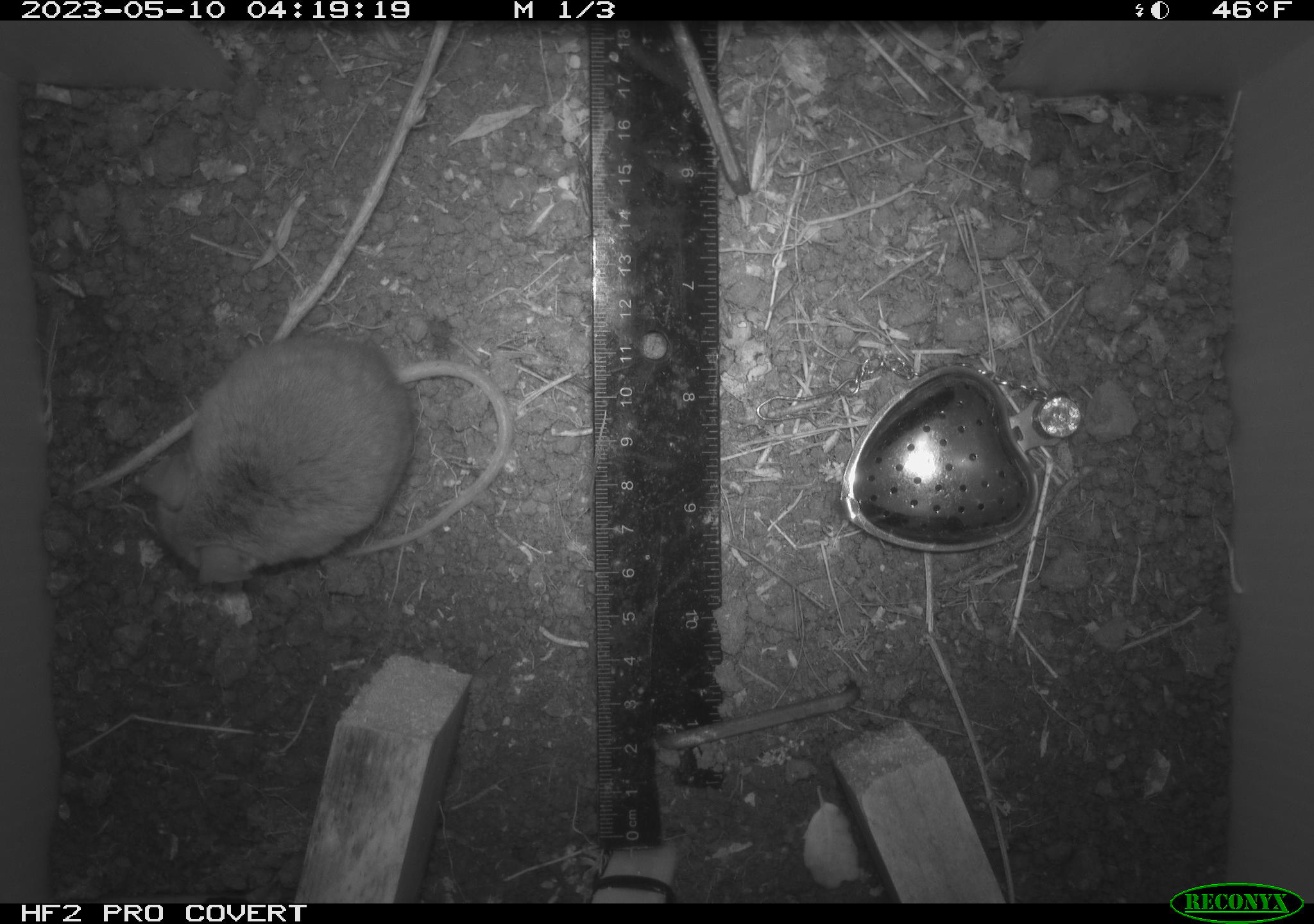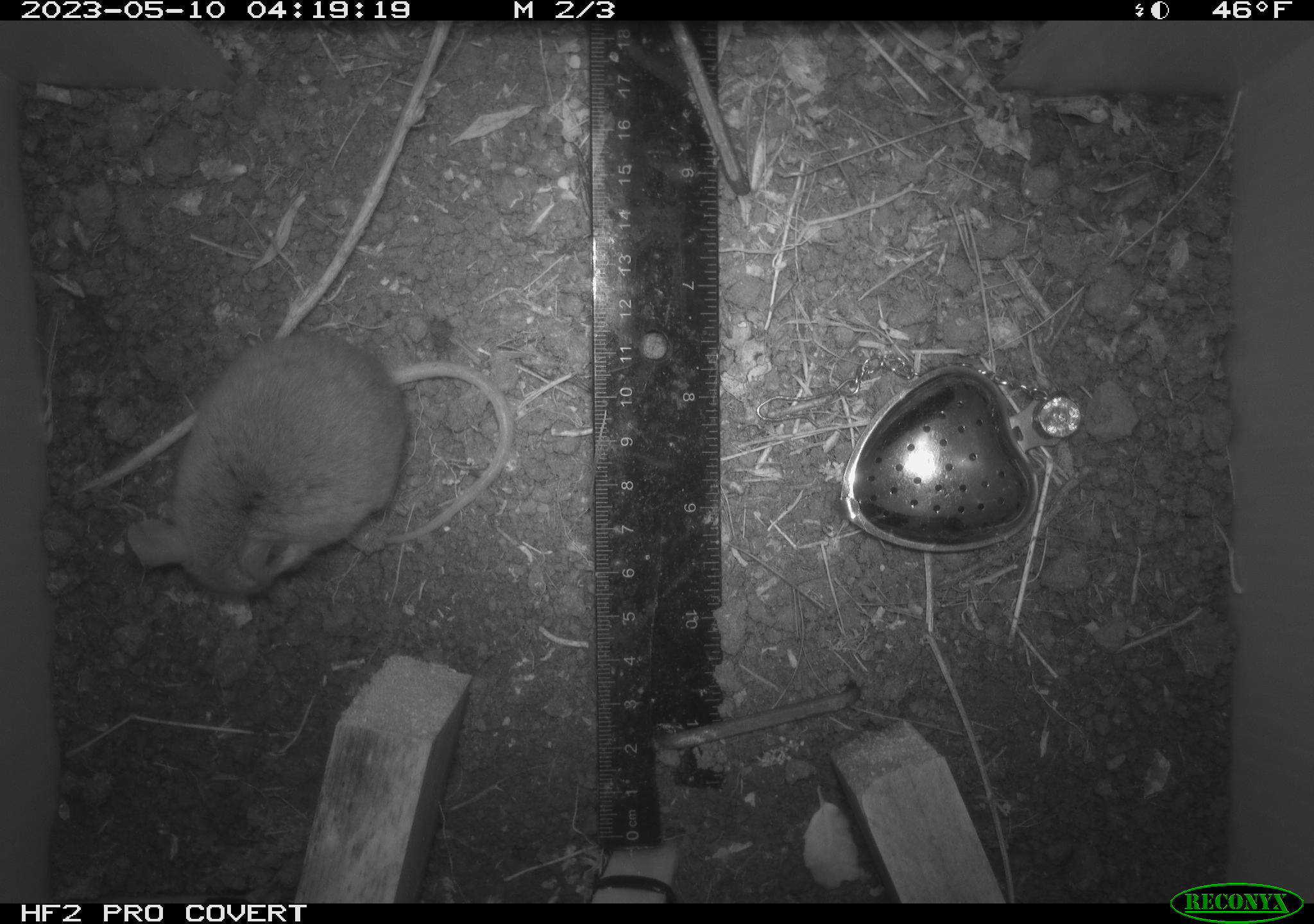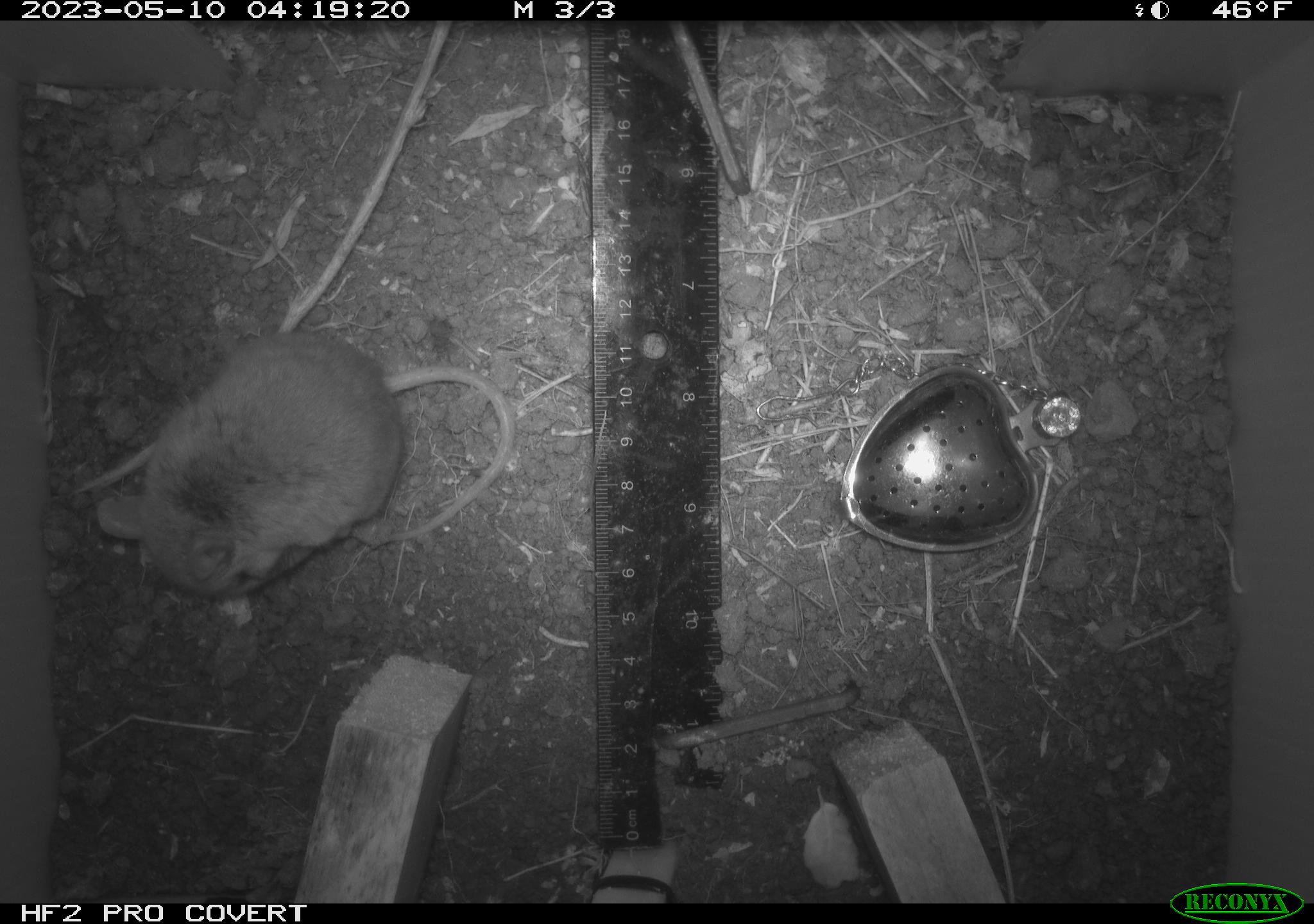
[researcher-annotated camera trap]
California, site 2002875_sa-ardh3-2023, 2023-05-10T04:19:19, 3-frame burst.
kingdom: Animalia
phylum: Chordata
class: Mammalia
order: Rodentia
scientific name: Rodentia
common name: mouse species